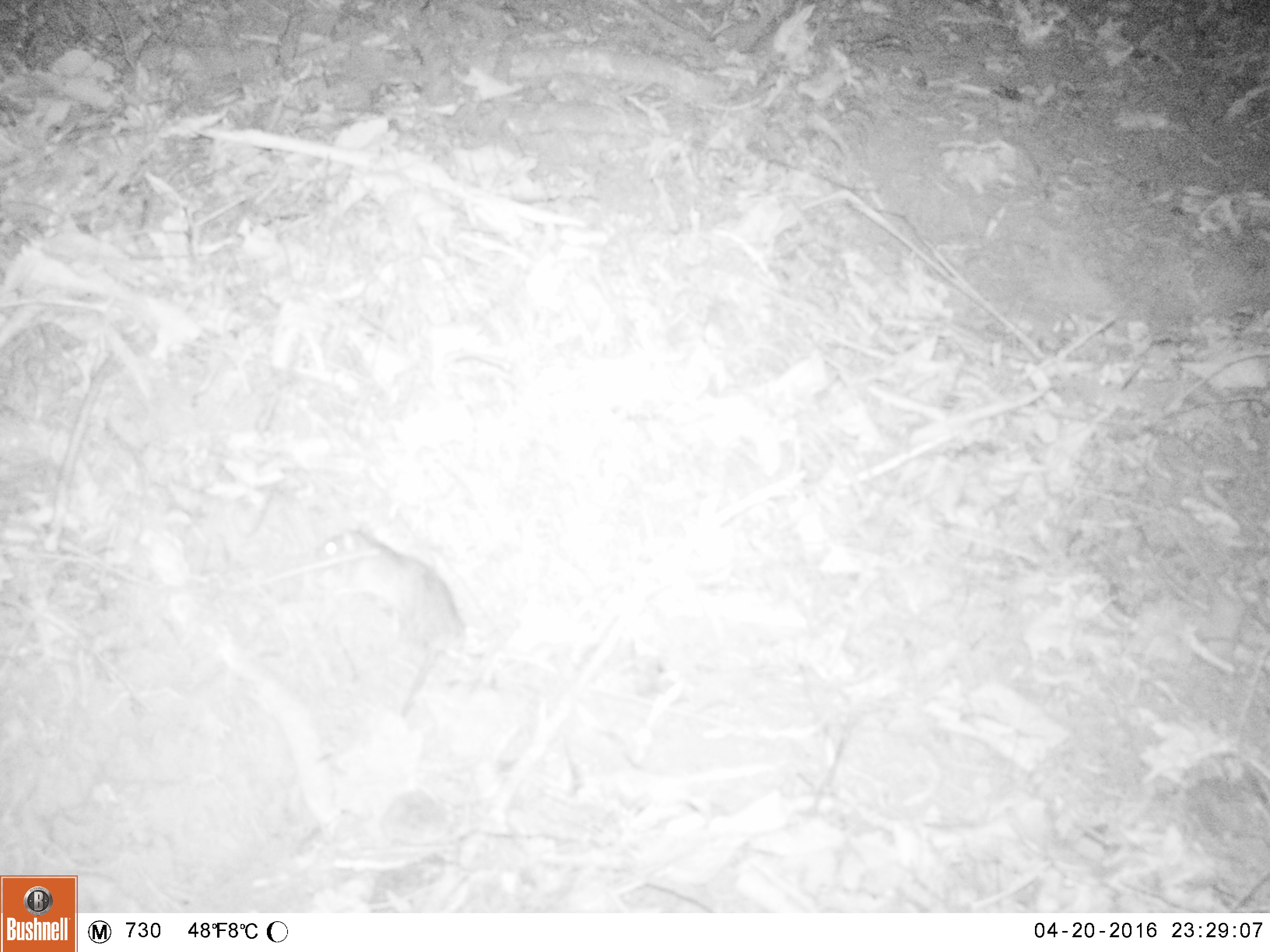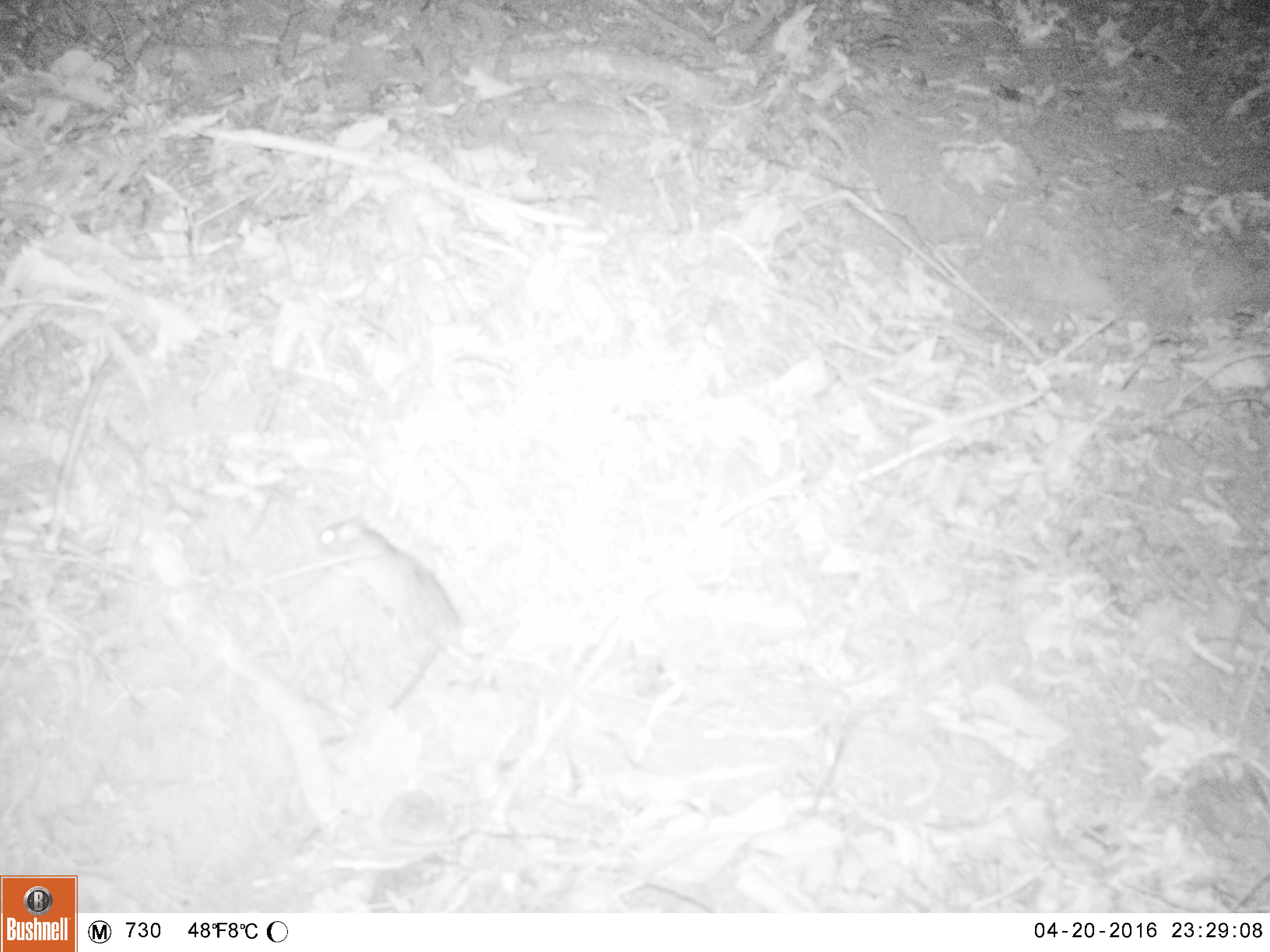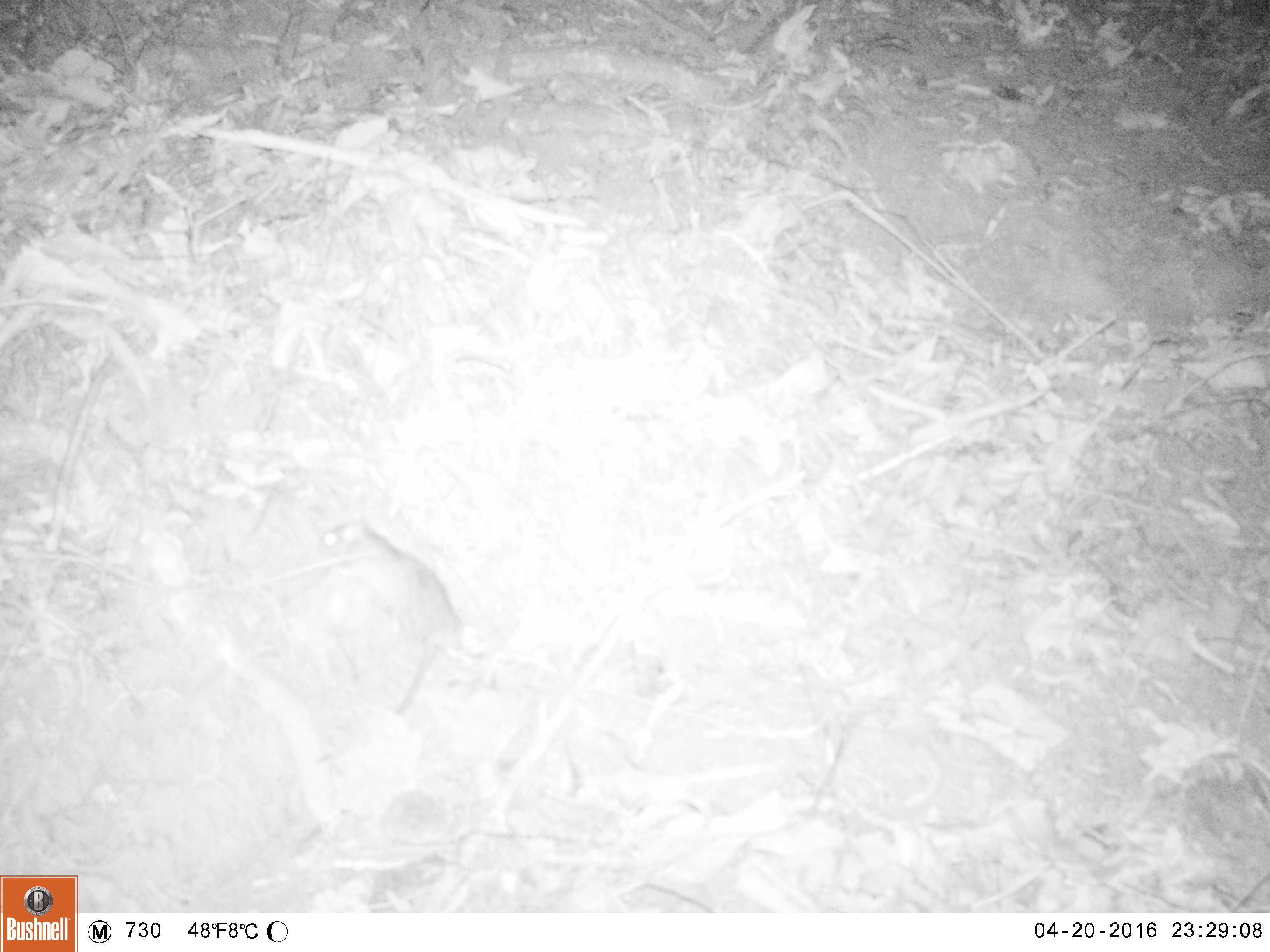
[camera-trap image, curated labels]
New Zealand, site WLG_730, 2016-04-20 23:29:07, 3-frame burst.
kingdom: Animalia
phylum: Chordata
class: Mammalia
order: Rodentia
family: Muridae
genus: Rattus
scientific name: Rattus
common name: rat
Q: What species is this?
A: Rat (Rattus).